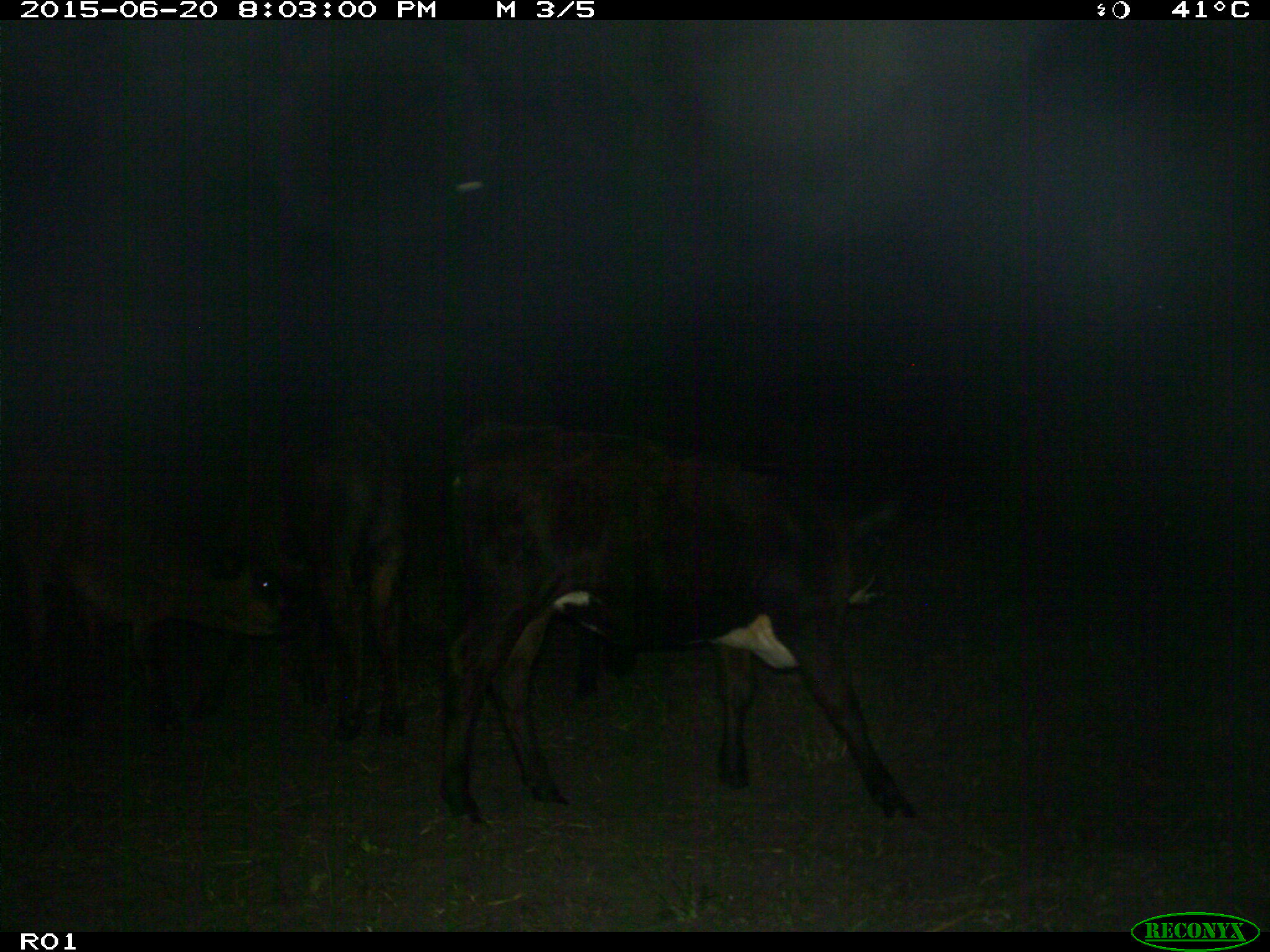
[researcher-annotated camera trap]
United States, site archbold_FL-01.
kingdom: Animalia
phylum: Chordata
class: Mammalia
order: Artiodactyla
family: Bovidae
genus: Bos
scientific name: Bos taurus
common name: domestic cow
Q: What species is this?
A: Bos taurus (domestic cow).